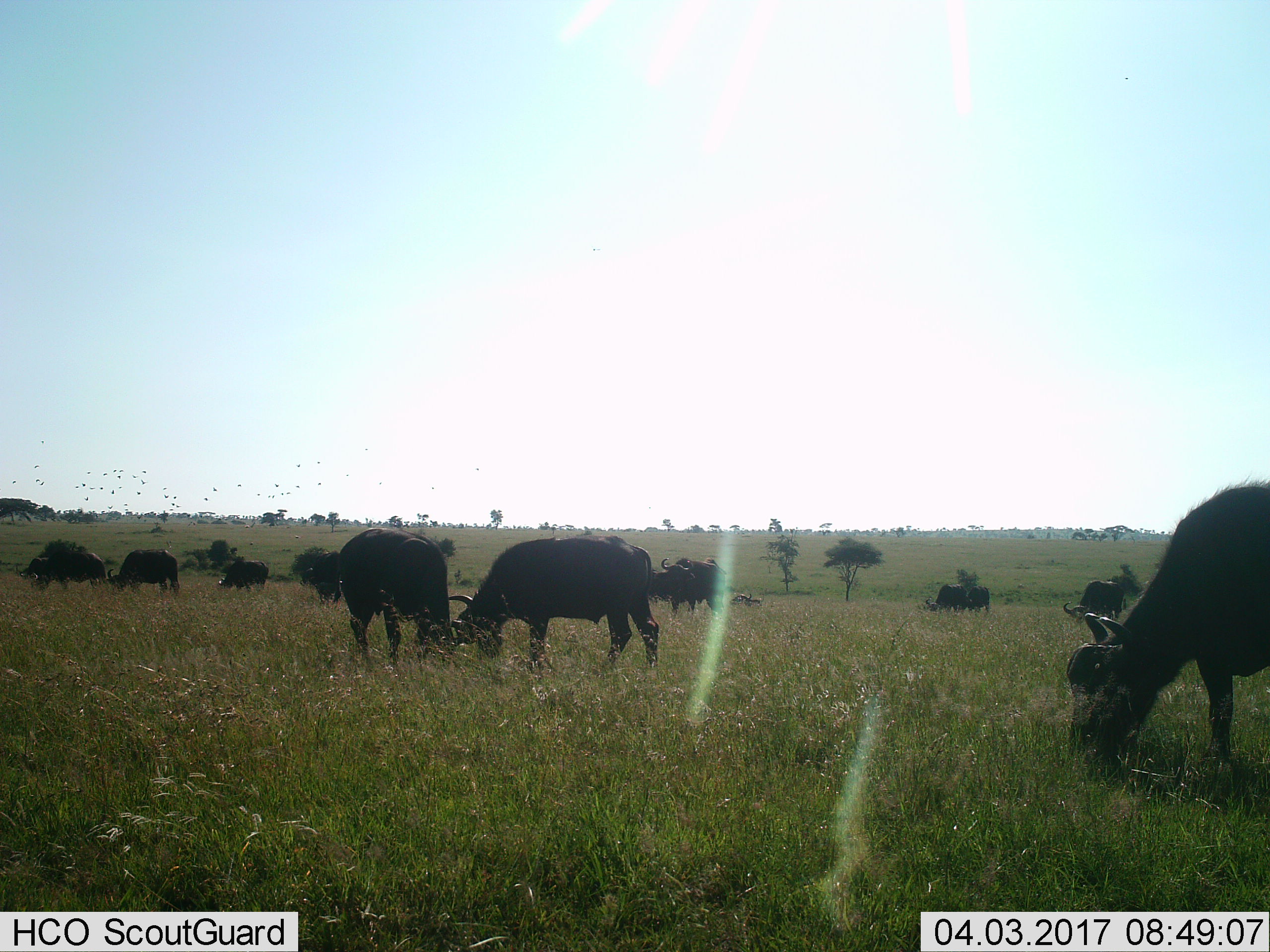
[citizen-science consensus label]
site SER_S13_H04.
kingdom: Animalia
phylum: Chordata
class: Aves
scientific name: Aves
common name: bird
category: birdother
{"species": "birdother (bird) (Aves)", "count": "11-50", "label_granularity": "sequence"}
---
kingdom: Animalia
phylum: Chordata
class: Mammalia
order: Artiodactyla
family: Bovidae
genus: Syncerus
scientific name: Syncerus caffer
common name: african buffalo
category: buffalo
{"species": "buffalo (african buffalo) (Syncerus caffer)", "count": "11-50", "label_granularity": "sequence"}